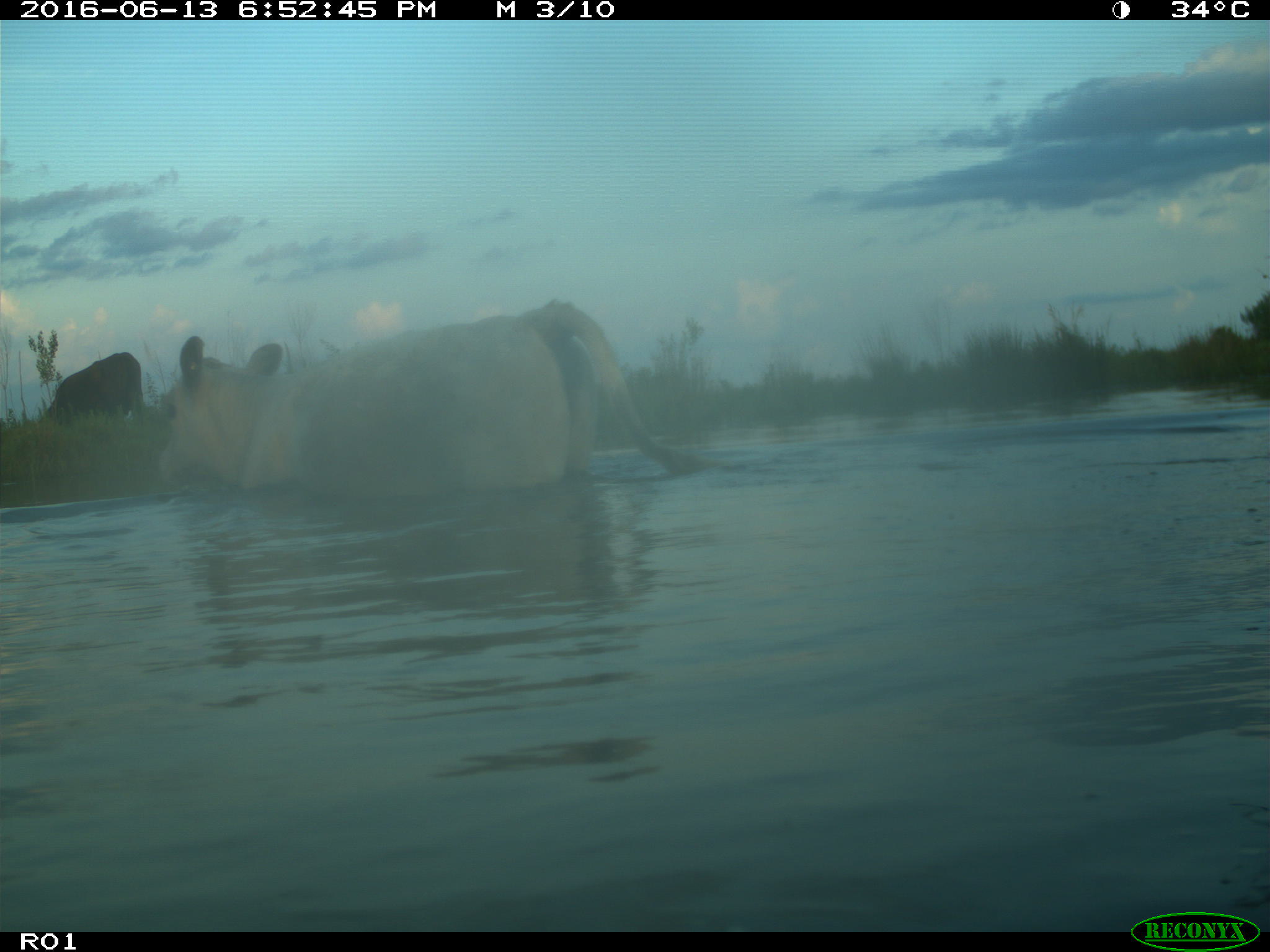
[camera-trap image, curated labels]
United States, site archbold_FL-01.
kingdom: Animalia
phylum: Chordata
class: Mammalia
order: Artiodactyla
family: Bovidae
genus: Bos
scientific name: Bos taurus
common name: domestic cow